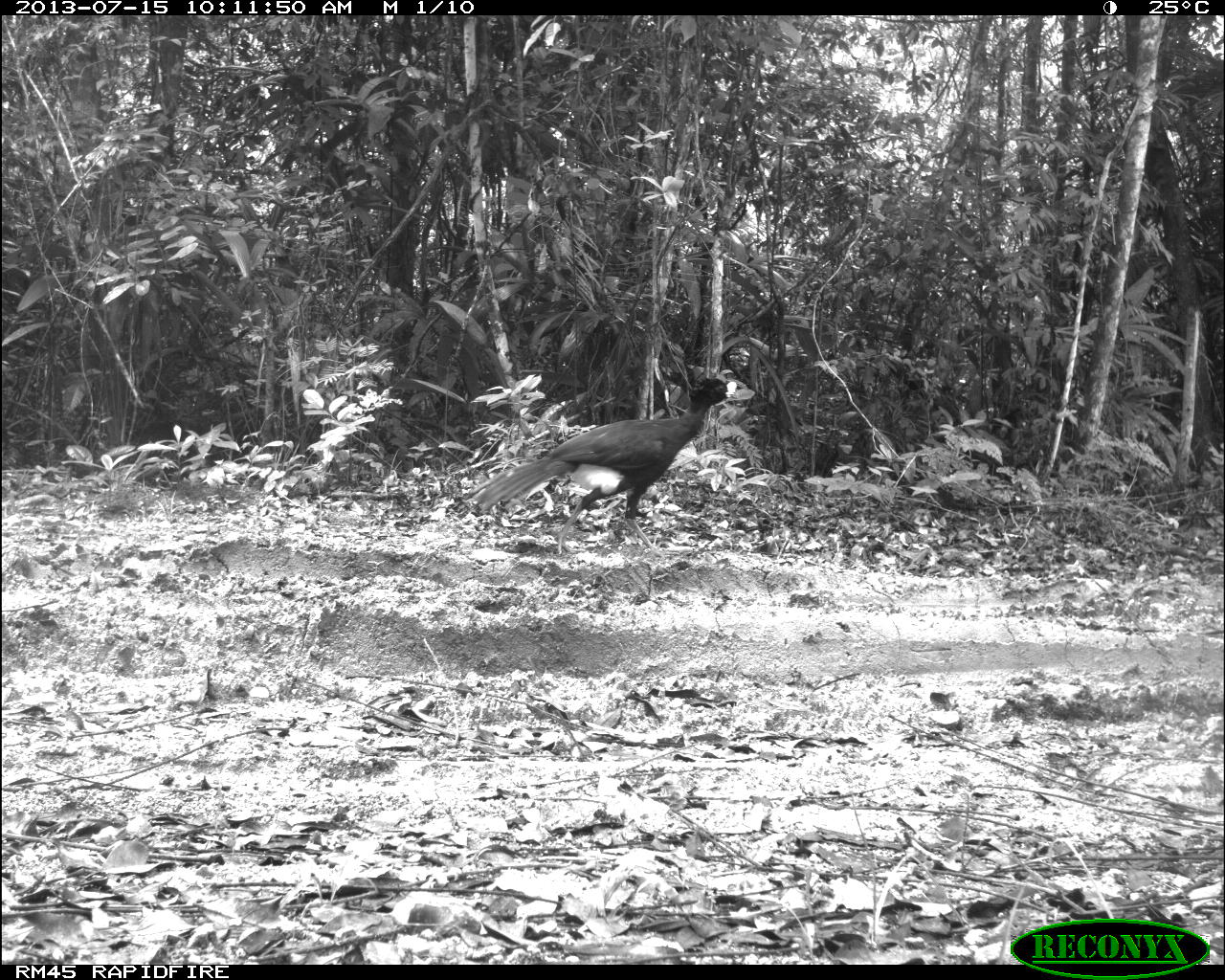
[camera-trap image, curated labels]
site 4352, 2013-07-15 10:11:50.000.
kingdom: Animalia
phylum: Chordata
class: Aves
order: Galliformes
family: Cracidae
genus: Crax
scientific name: Crax rubra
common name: great curassow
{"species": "Crax rubra (great curassow)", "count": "1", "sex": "male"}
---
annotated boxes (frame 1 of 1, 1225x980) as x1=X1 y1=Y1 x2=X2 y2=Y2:
crax rubra: x1=463 y1=378 x2=741 y2=560